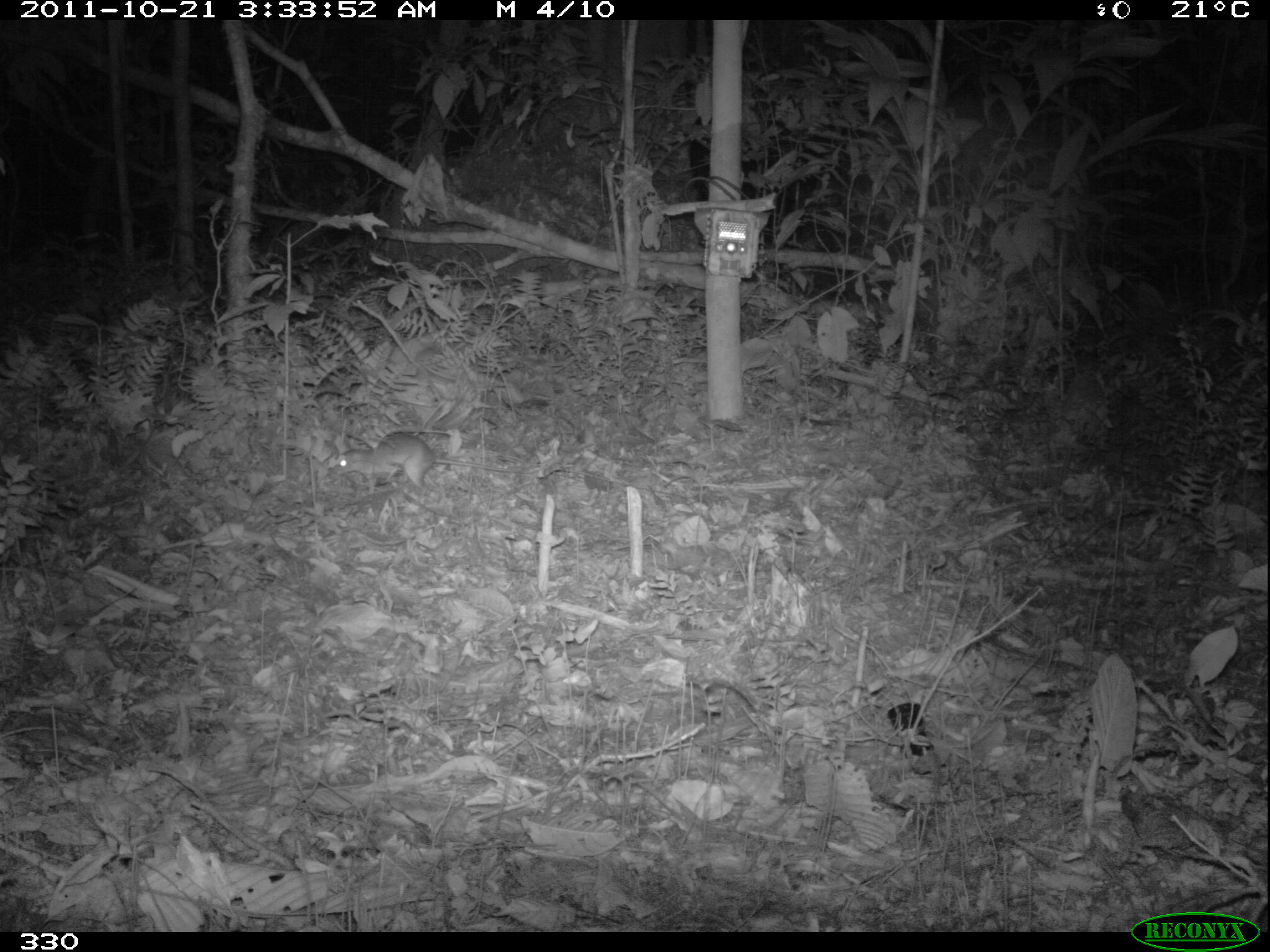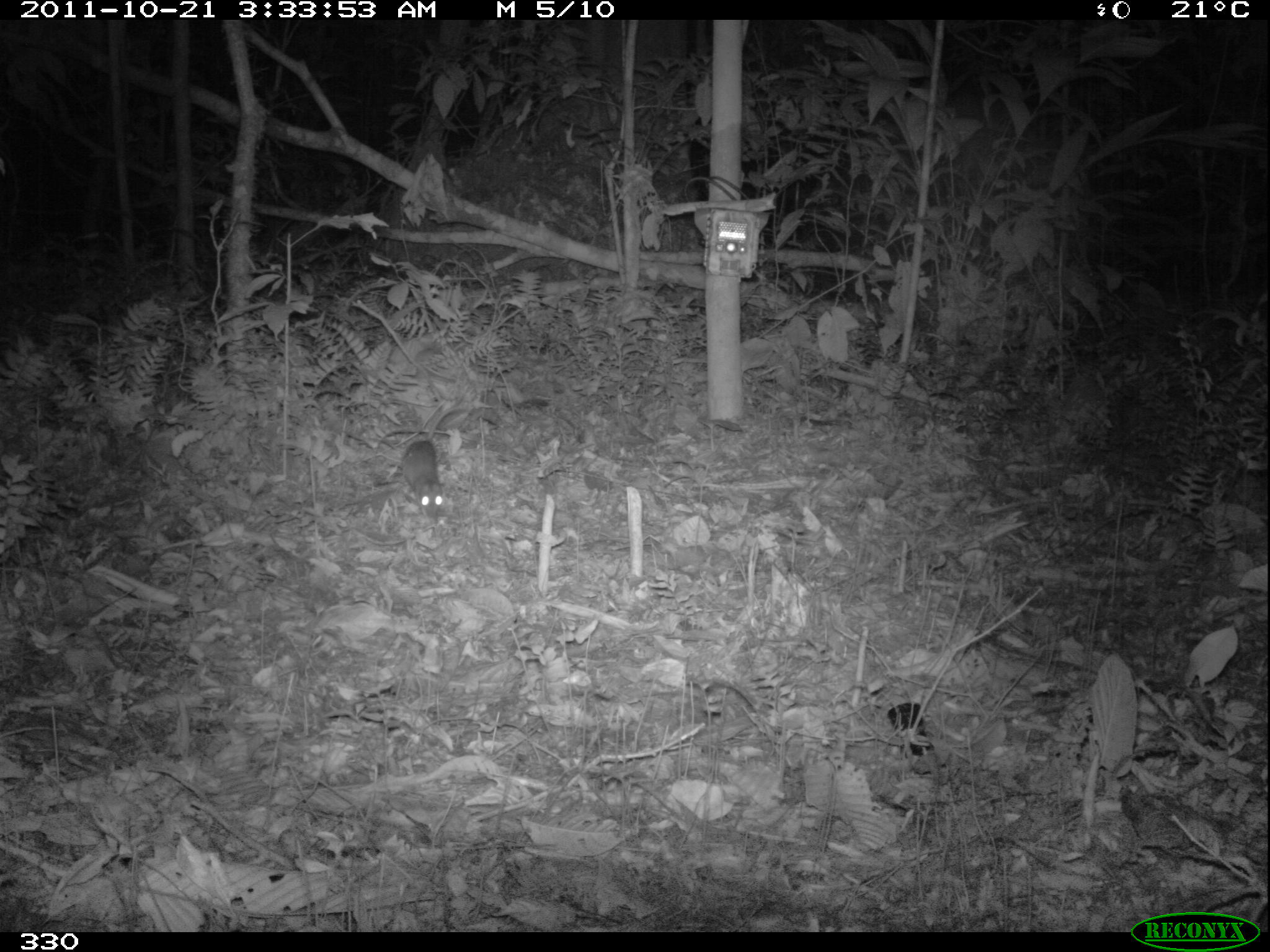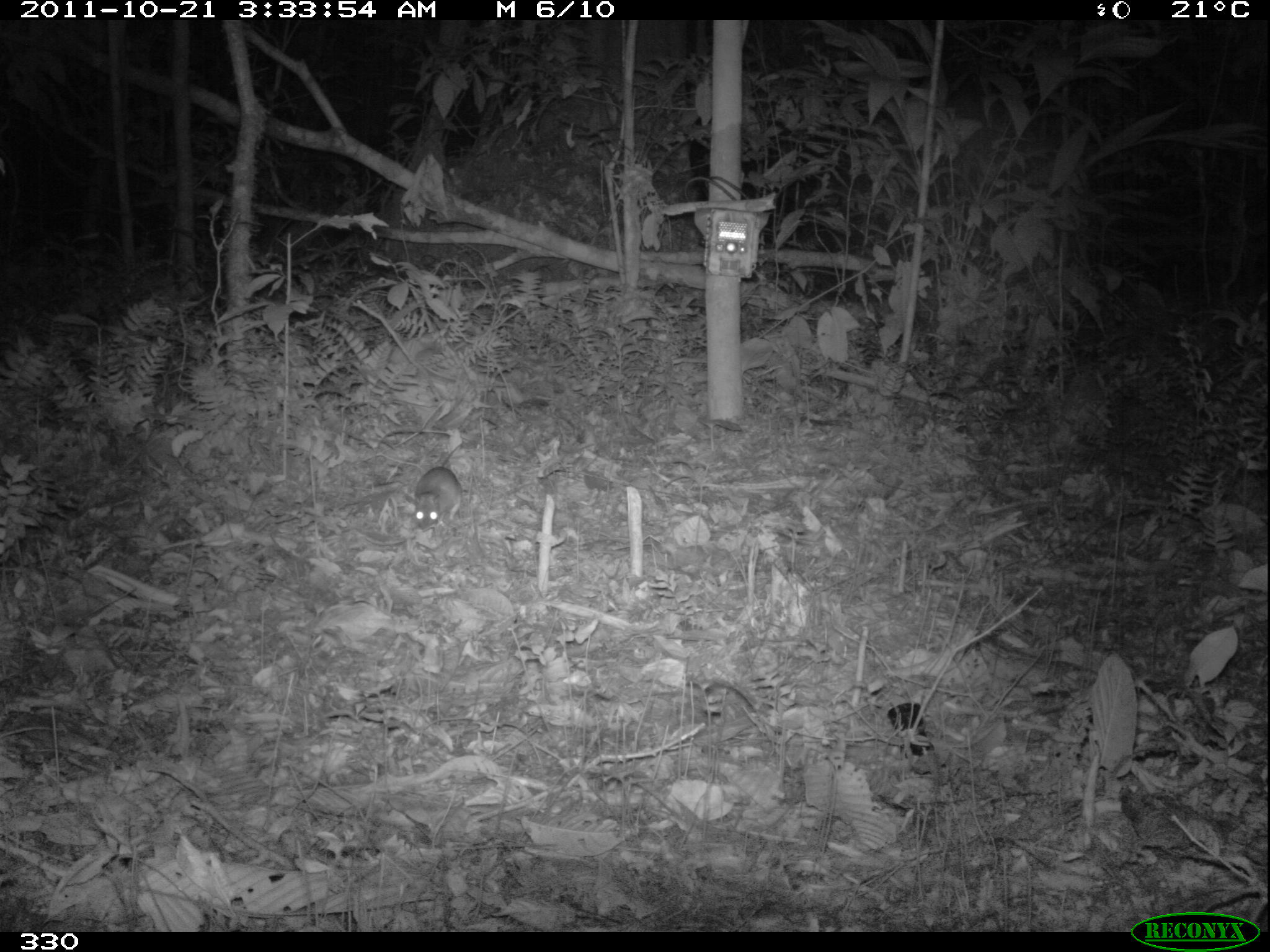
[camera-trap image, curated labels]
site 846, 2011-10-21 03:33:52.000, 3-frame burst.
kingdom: Animalia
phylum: Chordata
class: Mammalia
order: Rodentia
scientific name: Rodentia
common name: rodents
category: unknown rodent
Unknown rodent (rodents) (Rodentia).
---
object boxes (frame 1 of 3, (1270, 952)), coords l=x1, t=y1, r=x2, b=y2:
unknown rodent: l=329, t=430, r=533, b=496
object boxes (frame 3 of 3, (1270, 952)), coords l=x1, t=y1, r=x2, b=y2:
unknown rodent: l=403, t=440, r=463, b=536